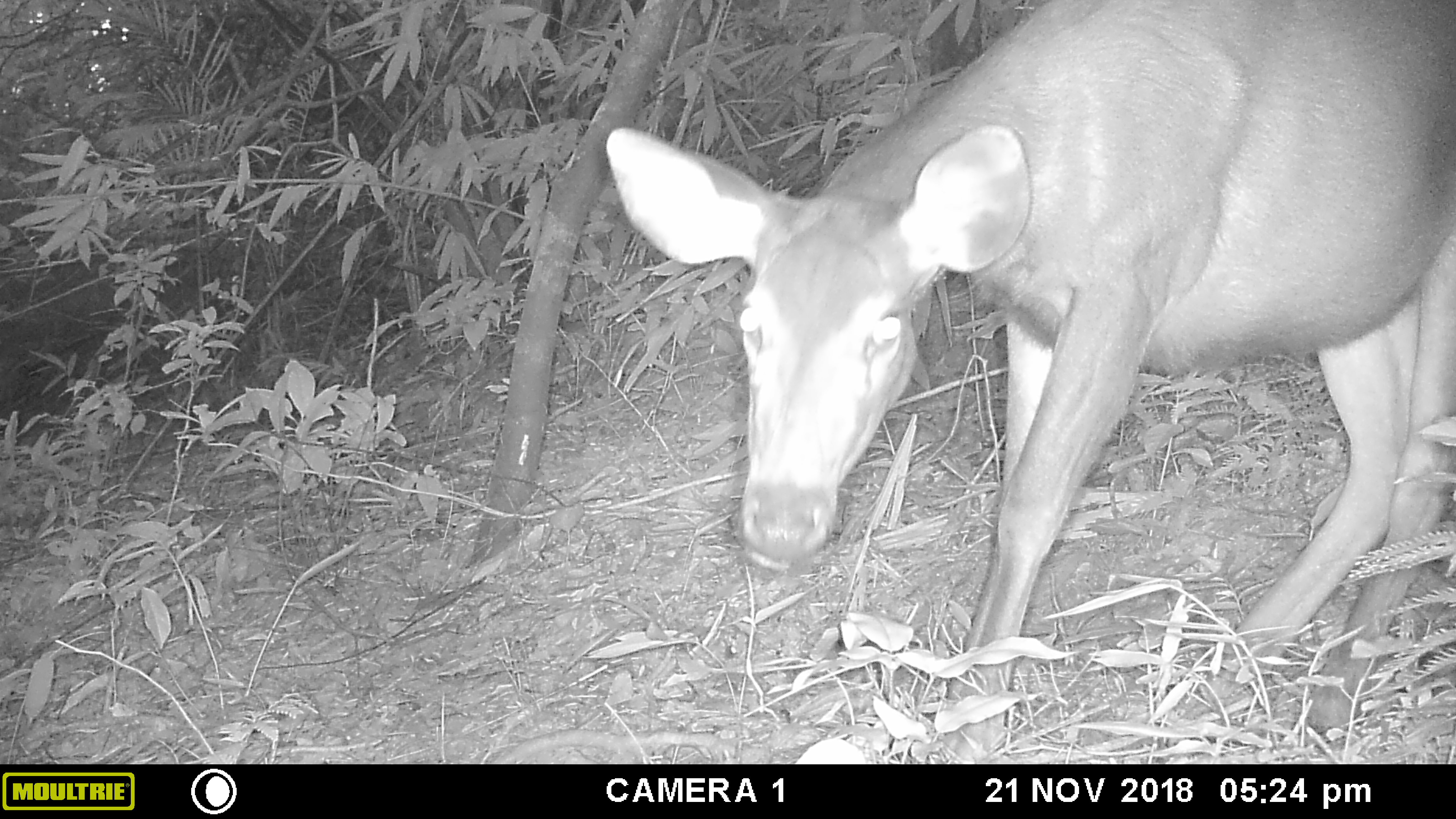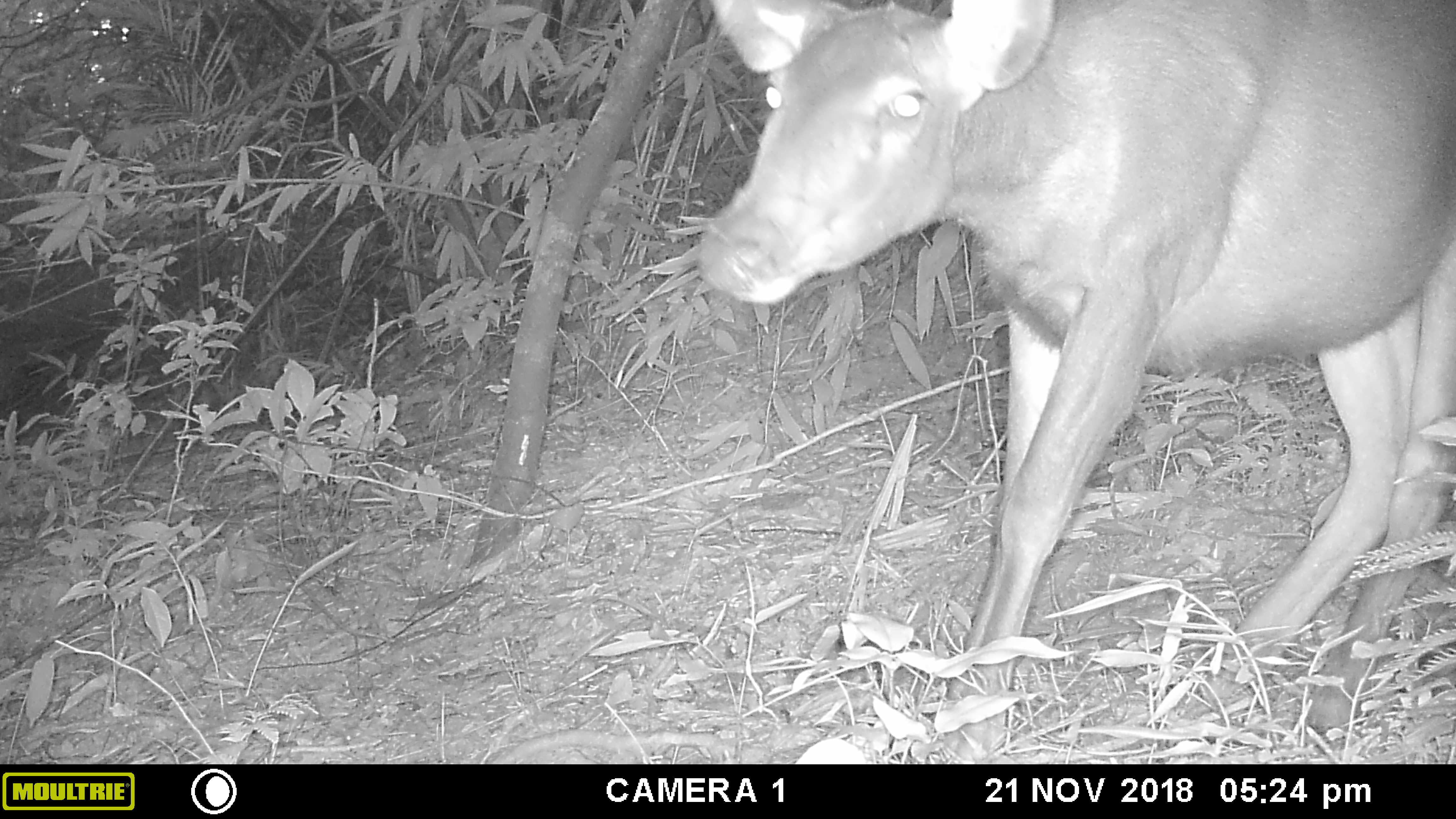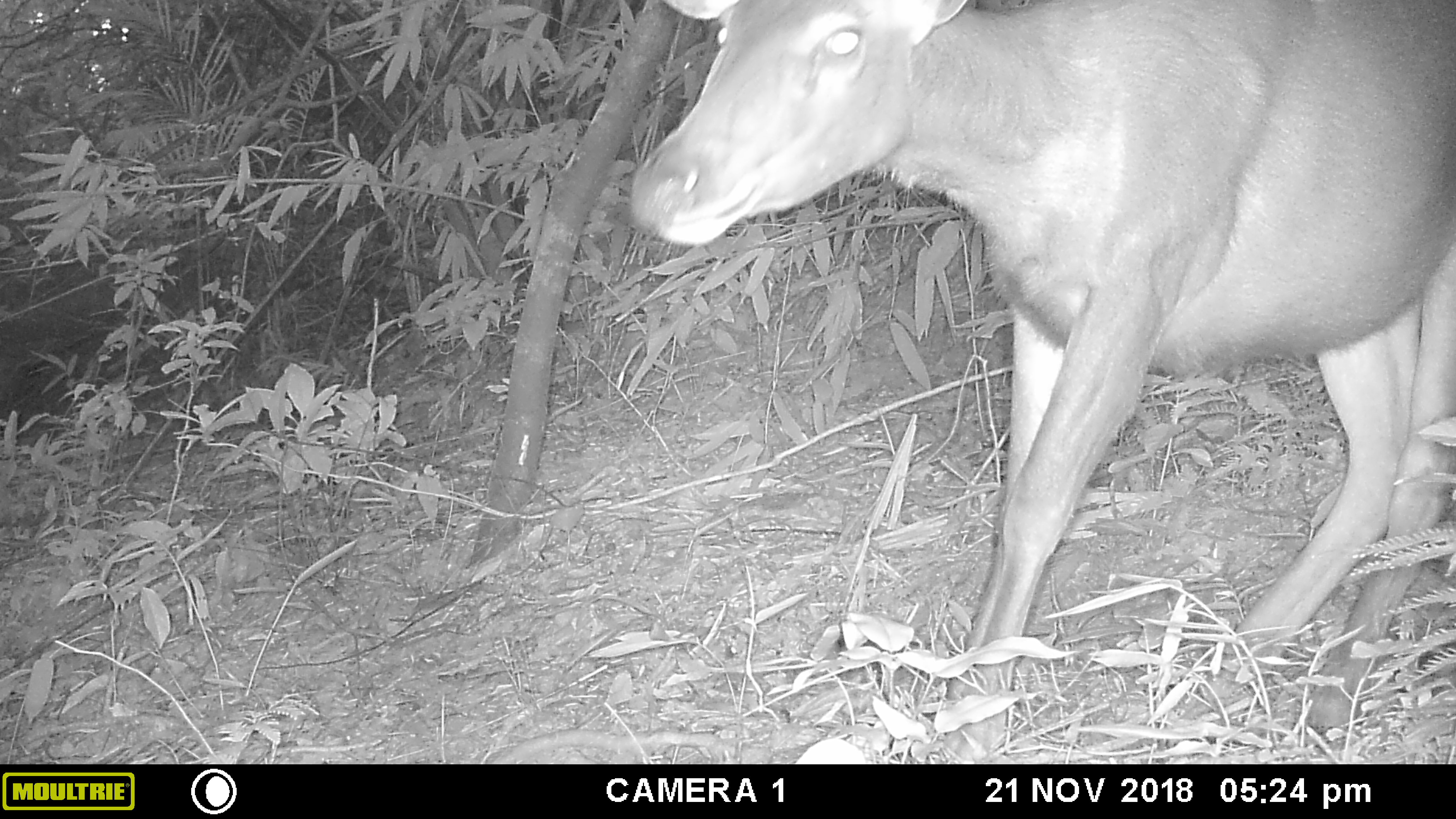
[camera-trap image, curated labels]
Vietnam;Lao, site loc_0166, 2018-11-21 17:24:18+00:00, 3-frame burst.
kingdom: Animalia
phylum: Chordata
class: Mammalia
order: Artiodactyla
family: Cervidae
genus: Rusa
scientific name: Rusa unicolor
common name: sambar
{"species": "sambar (Rusa unicolor)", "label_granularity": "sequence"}